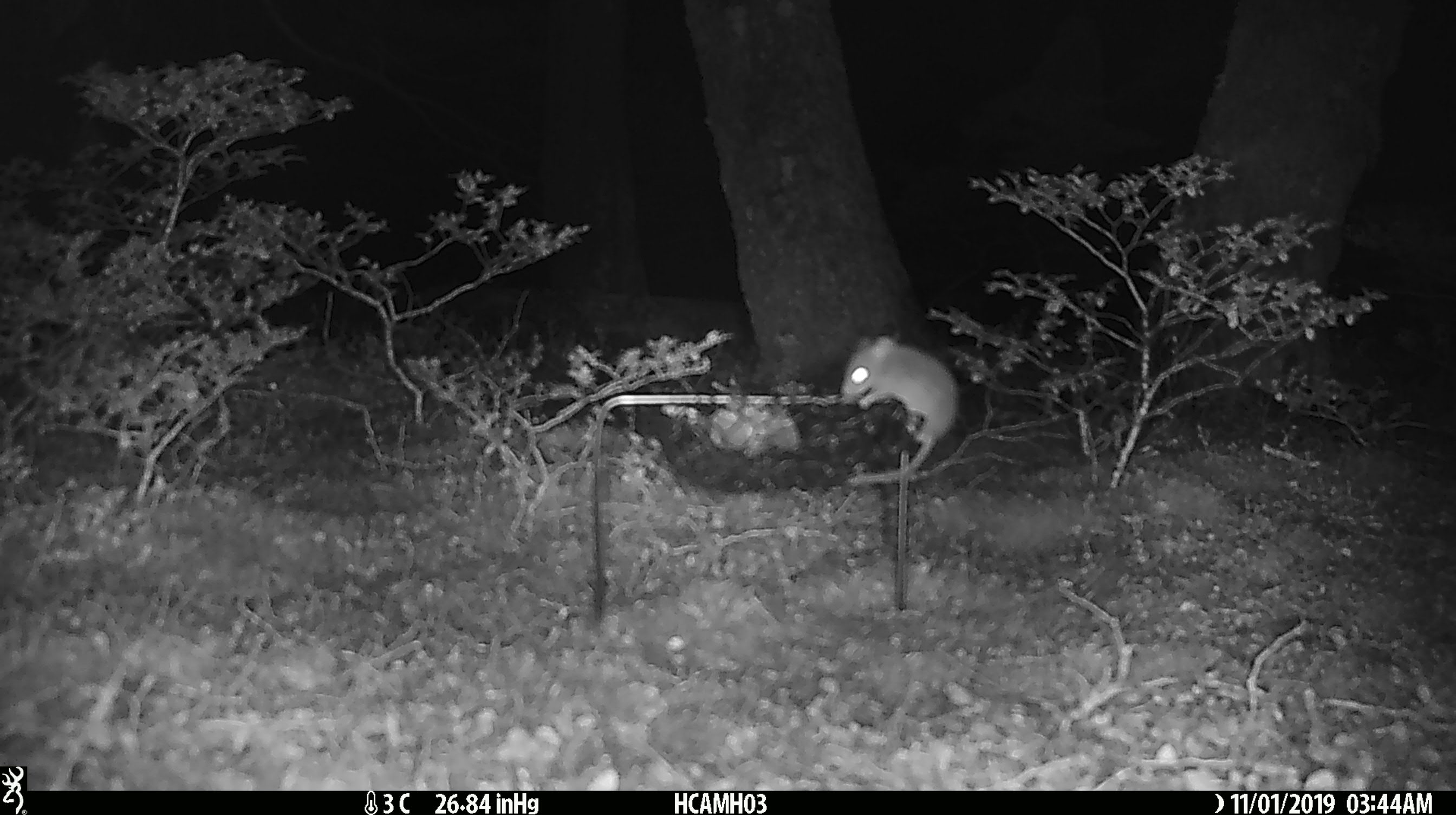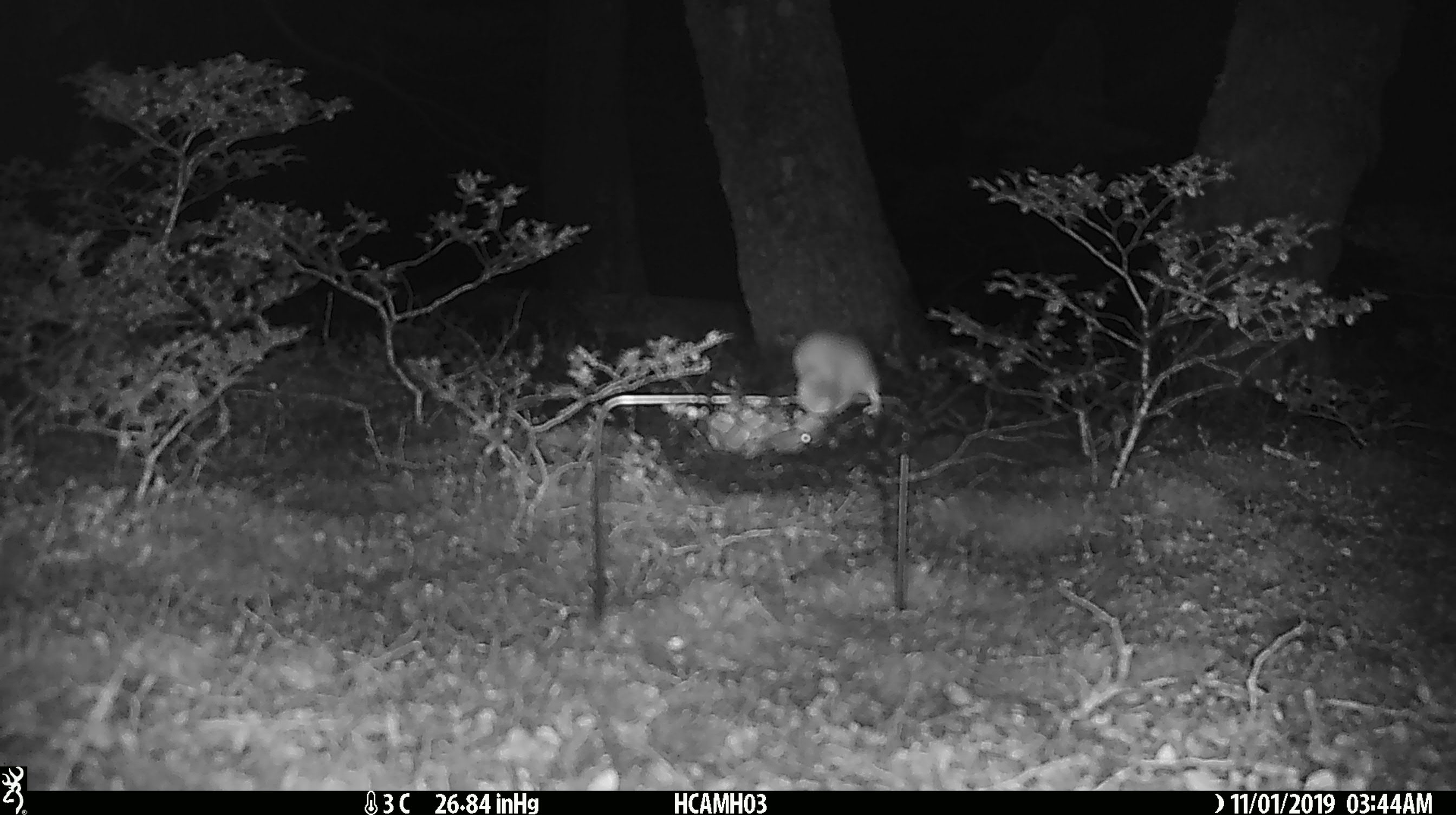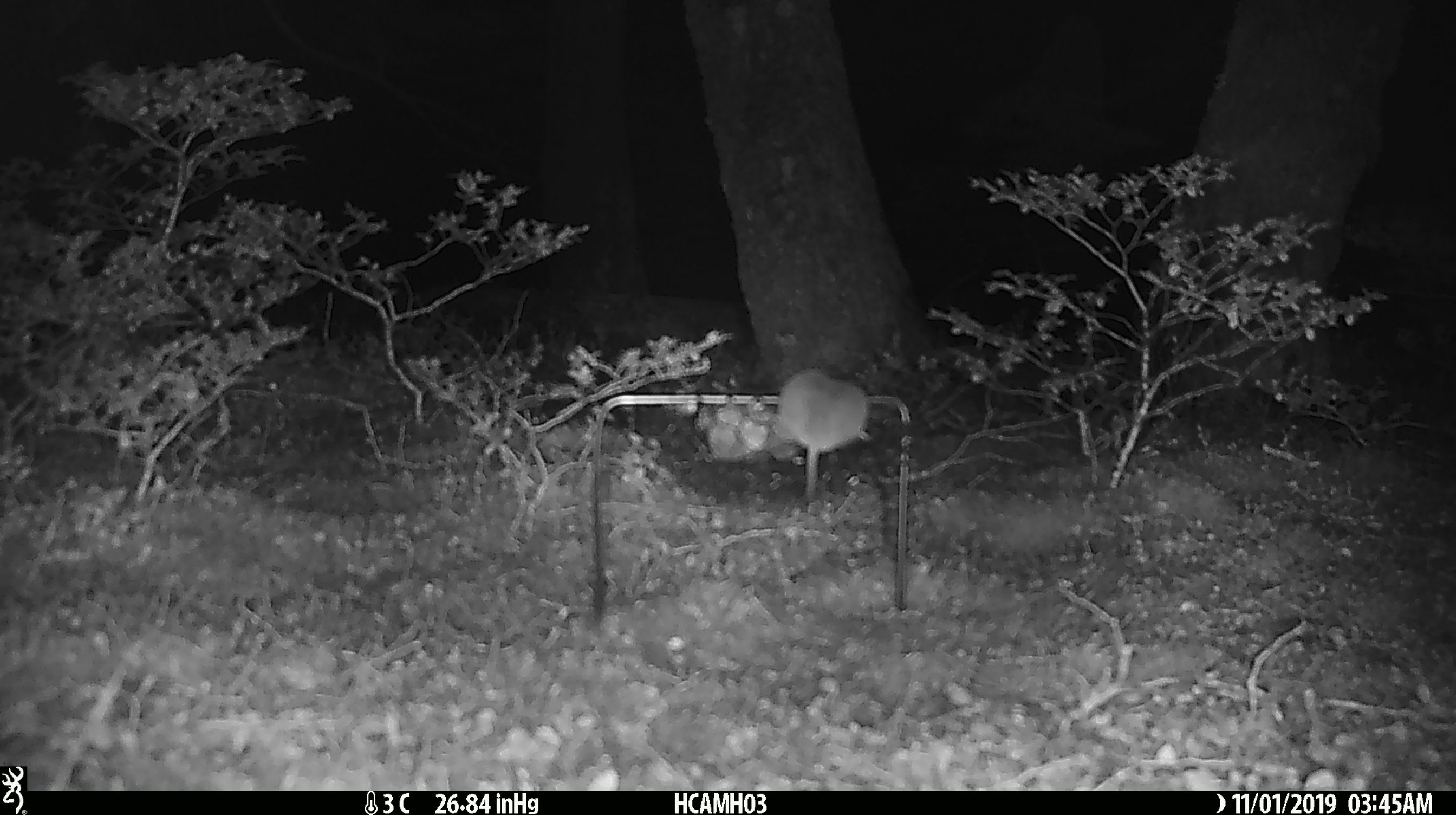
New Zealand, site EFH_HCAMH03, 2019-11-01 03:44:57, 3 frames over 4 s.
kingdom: Animalia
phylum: Chordata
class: Mammalia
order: Rodentia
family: Muridae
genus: Mus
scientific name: Mus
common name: mouse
Mouse (Mus).